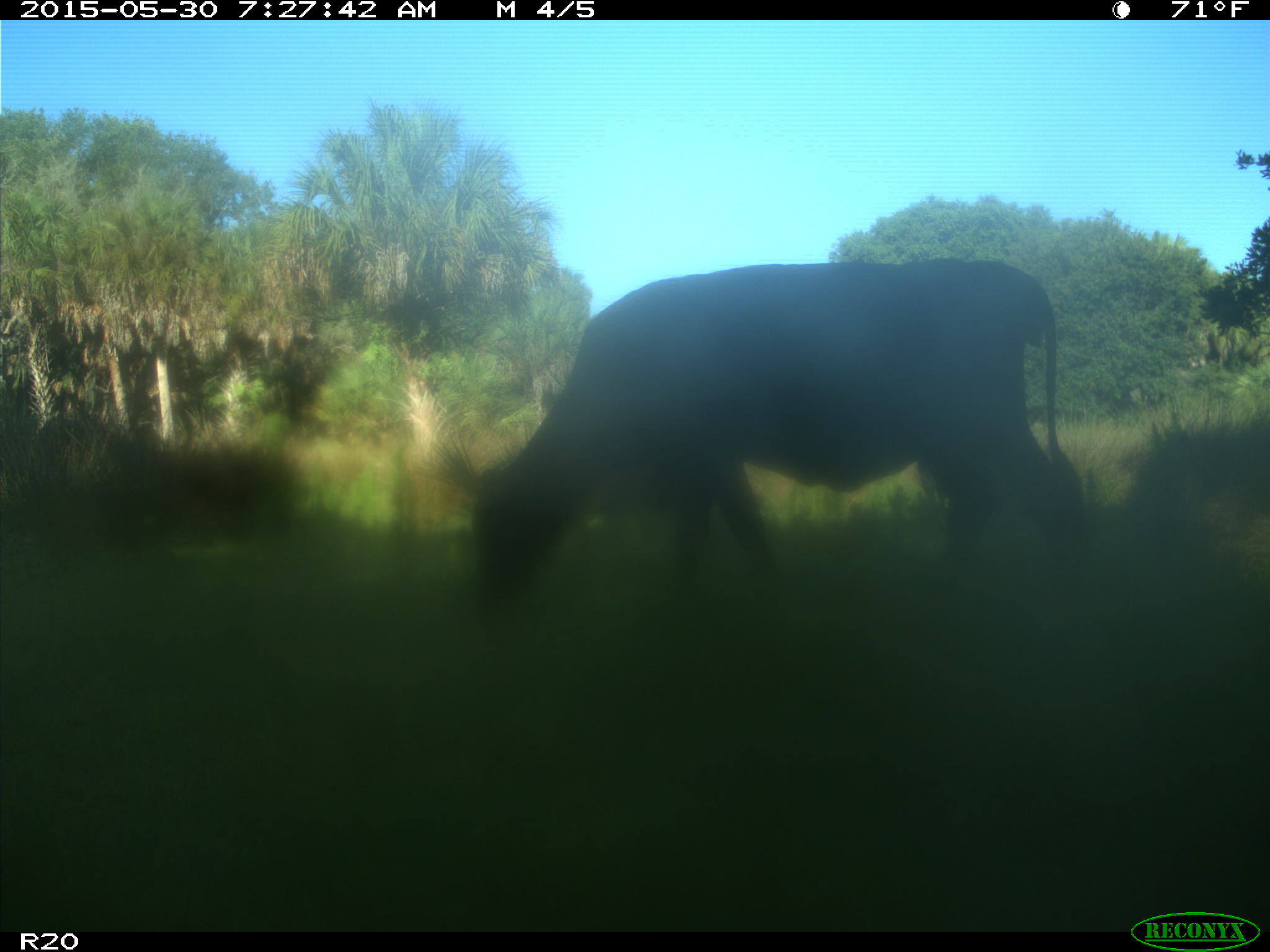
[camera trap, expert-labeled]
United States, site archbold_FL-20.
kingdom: Animalia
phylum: Chordata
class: Mammalia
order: Artiodactyla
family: Bovidae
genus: Bos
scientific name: Bos taurus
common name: domestic cow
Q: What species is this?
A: Bos taurus (domestic cow).